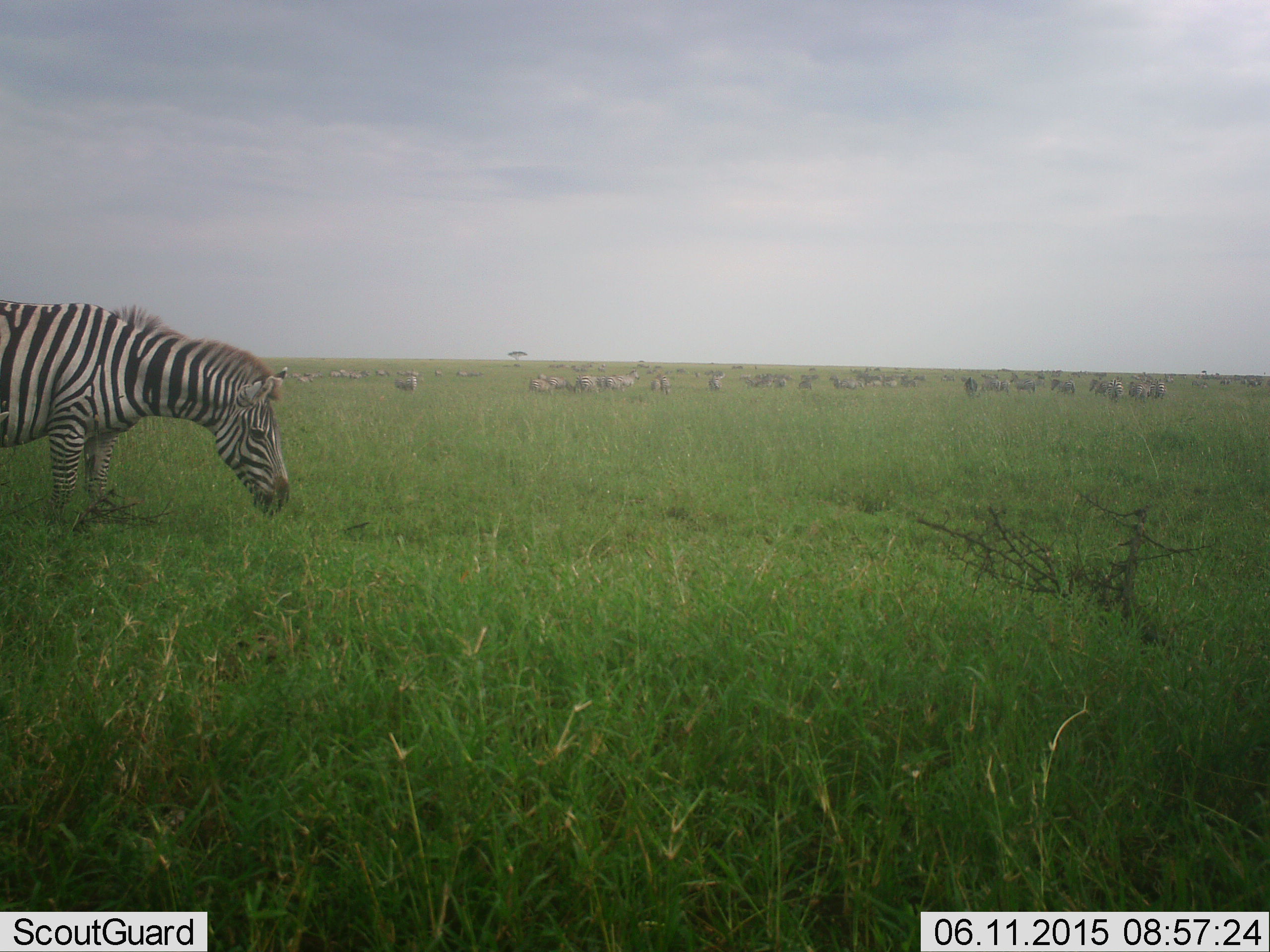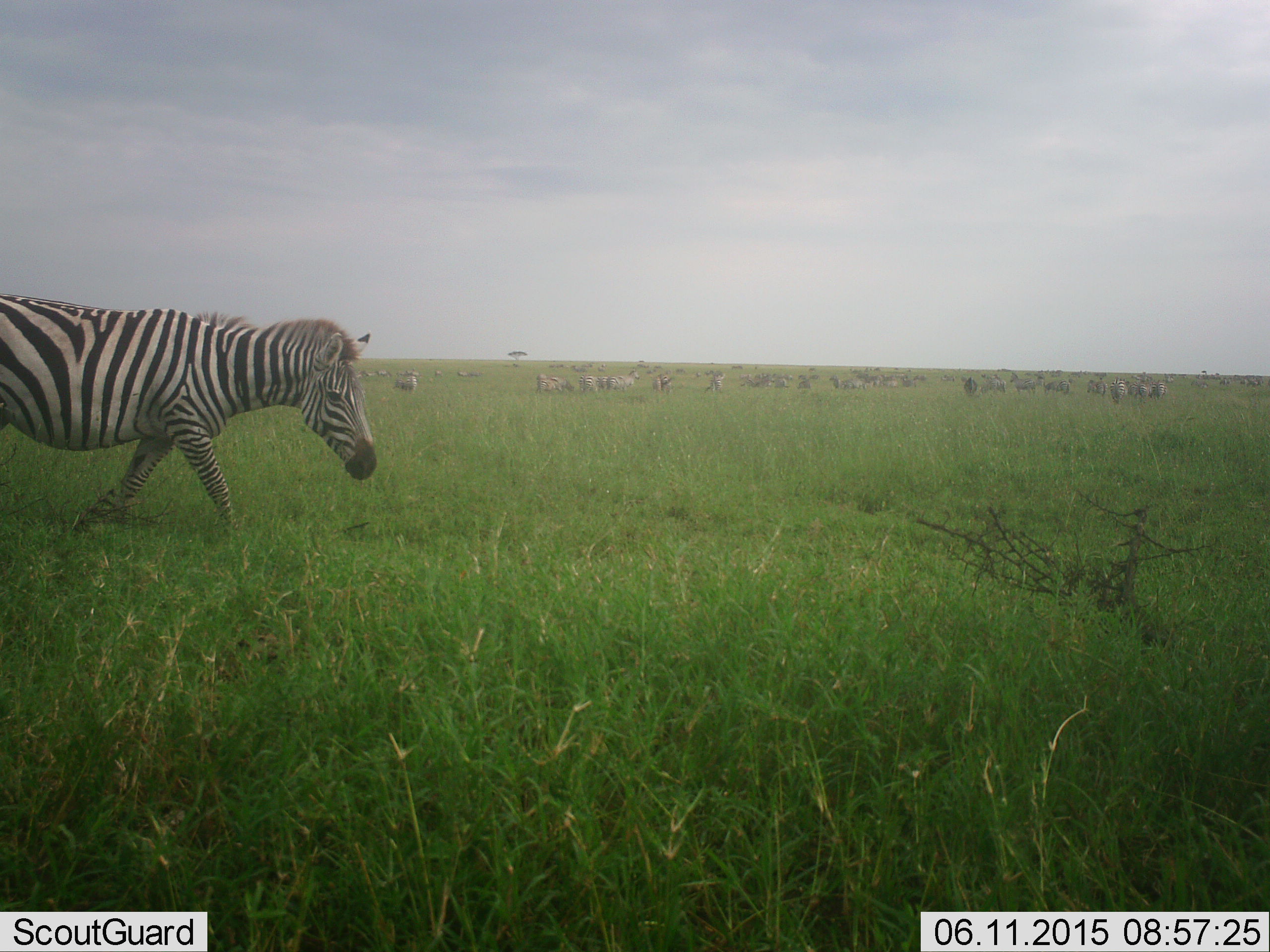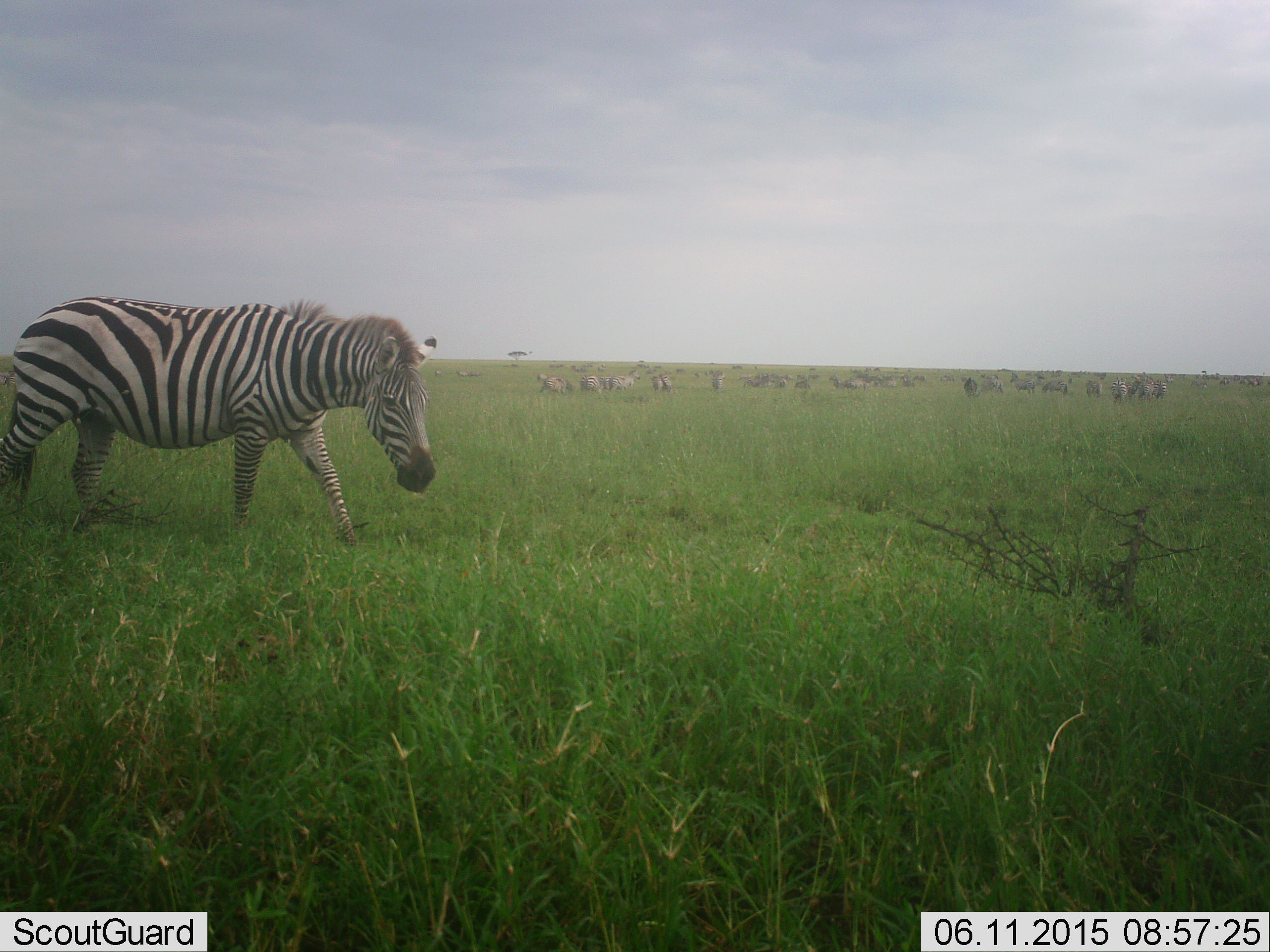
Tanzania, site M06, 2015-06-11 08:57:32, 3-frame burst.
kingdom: Animalia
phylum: Chordata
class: Mammalia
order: Perissodactyla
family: Equidae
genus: Equus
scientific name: Equus quagga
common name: plains zebra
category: zebra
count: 11-50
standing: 36%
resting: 0%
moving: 91%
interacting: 0%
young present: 0%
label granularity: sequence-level